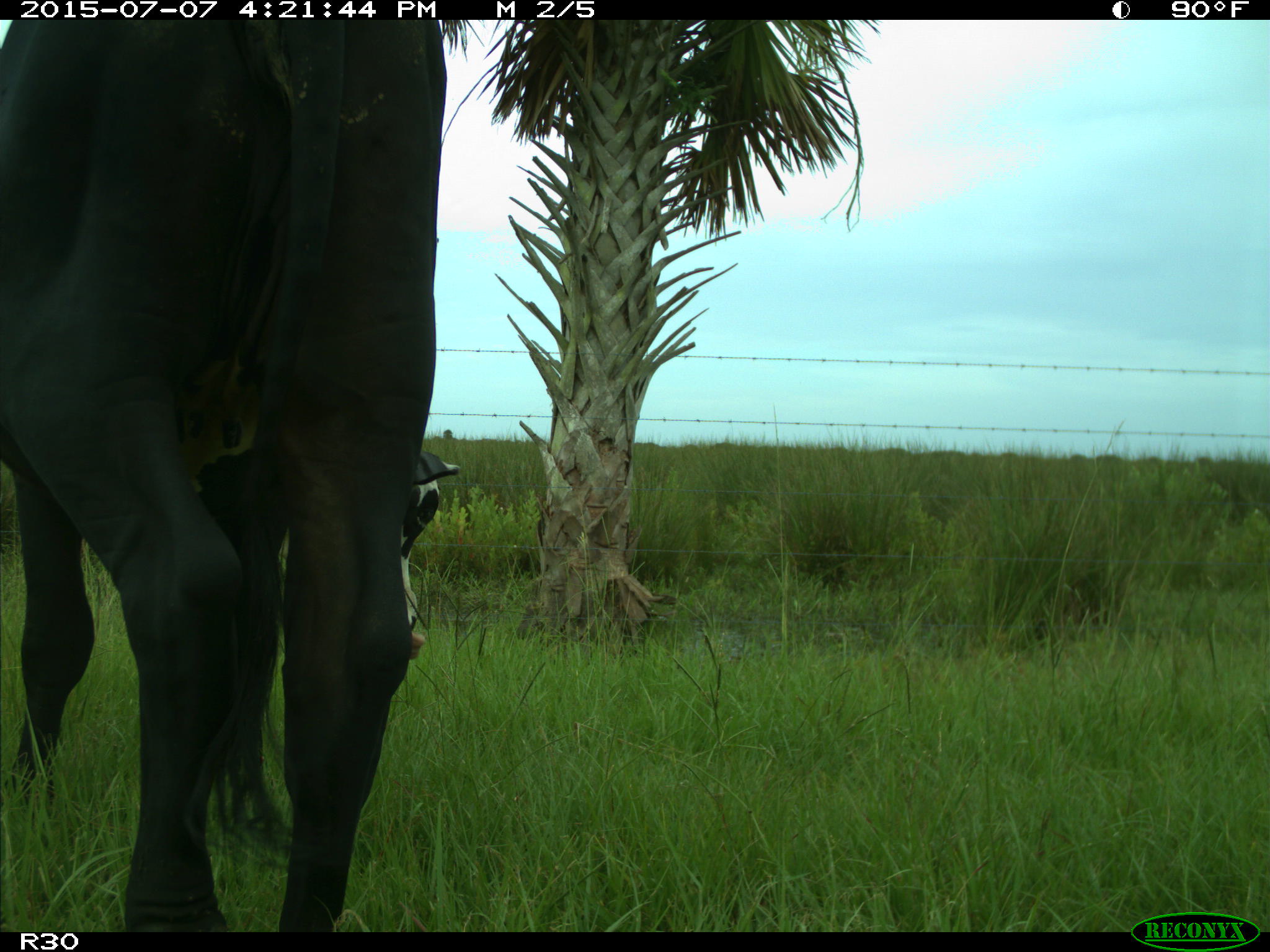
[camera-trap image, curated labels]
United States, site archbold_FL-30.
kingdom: Animalia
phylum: Chordata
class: Mammalia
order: Artiodactyla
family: Bovidae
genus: Bos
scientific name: Bos taurus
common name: domestic cow